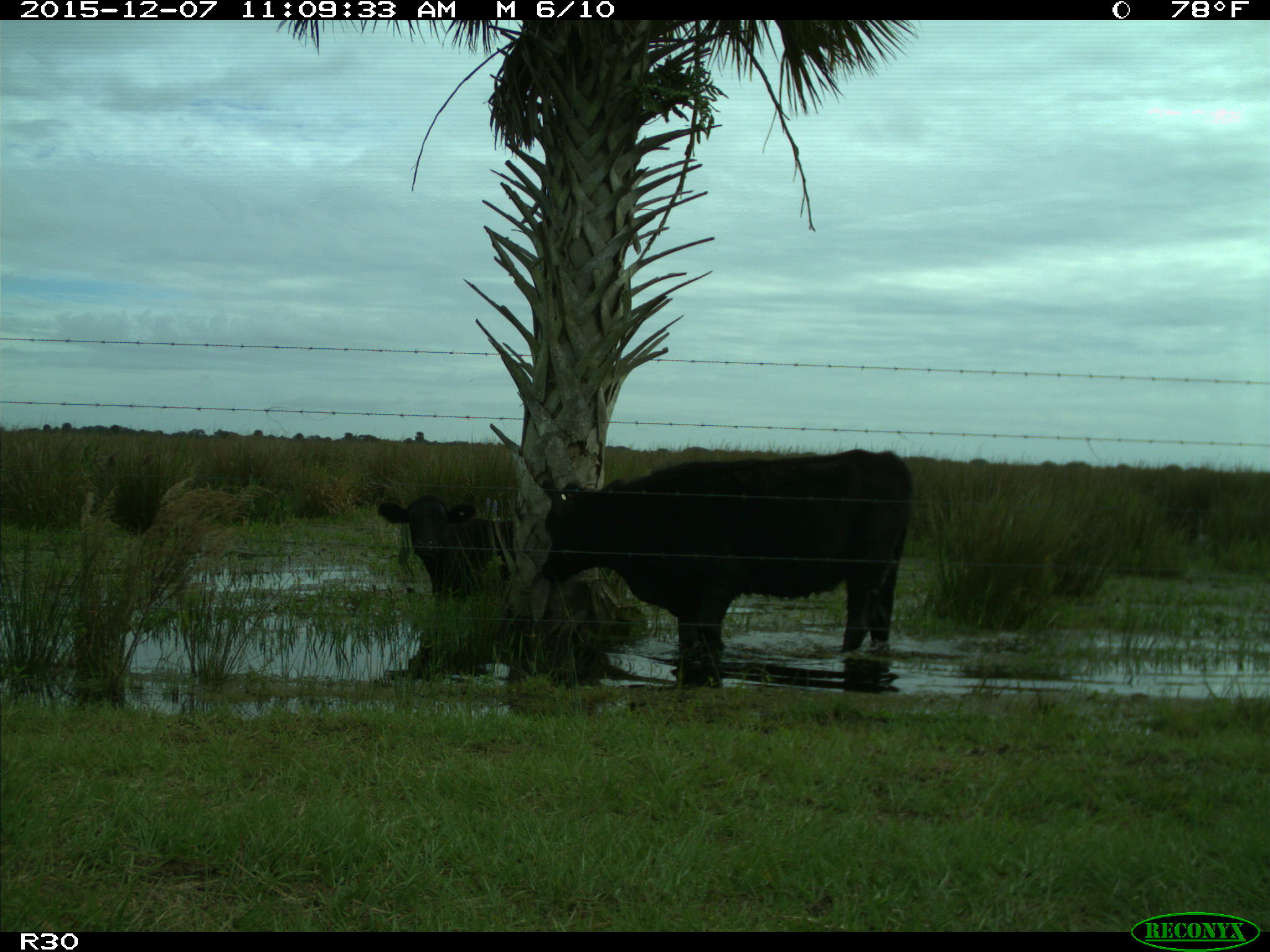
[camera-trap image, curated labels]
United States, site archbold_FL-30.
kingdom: Animalia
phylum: Chordata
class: Mammalia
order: Artiodactyla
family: Bovidae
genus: Bos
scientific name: Bos taurus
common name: domestic cow